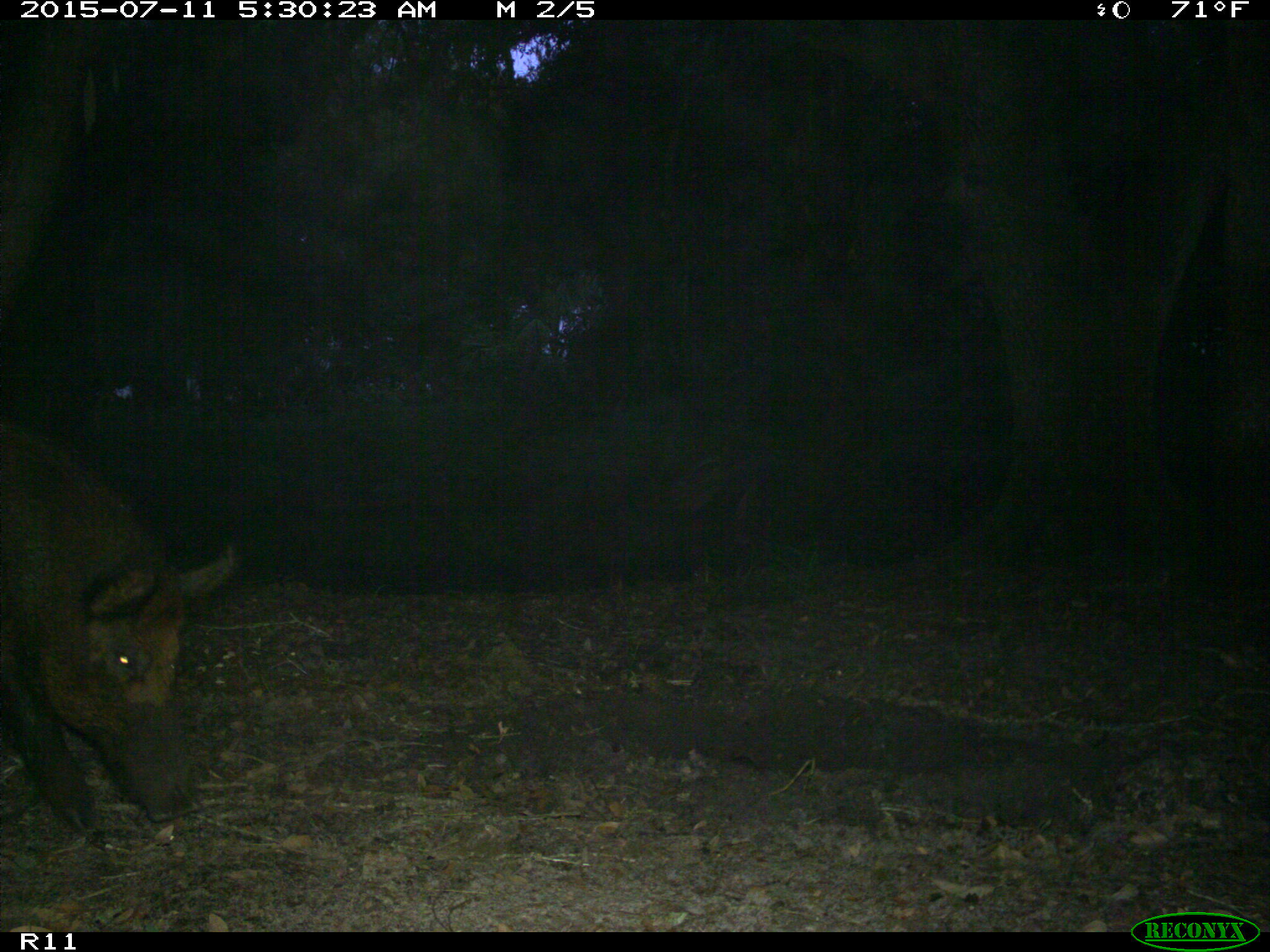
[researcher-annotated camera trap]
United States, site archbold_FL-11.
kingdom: Animalia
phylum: Chordata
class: Mammalia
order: Artiodactyla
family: Suidae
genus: Sus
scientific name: Sus scrofa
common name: wild boar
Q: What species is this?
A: Sus scrofa (wild boar).